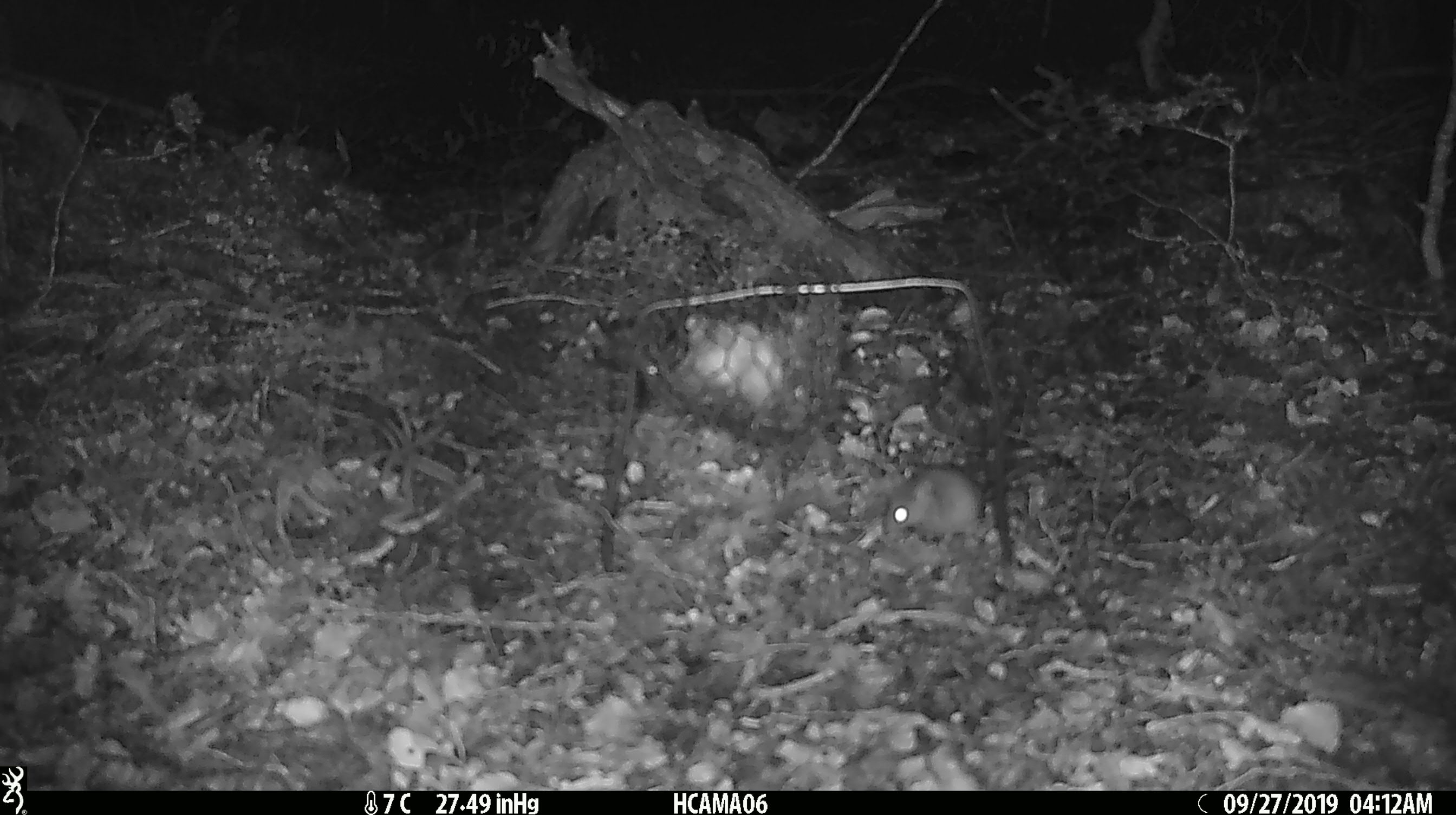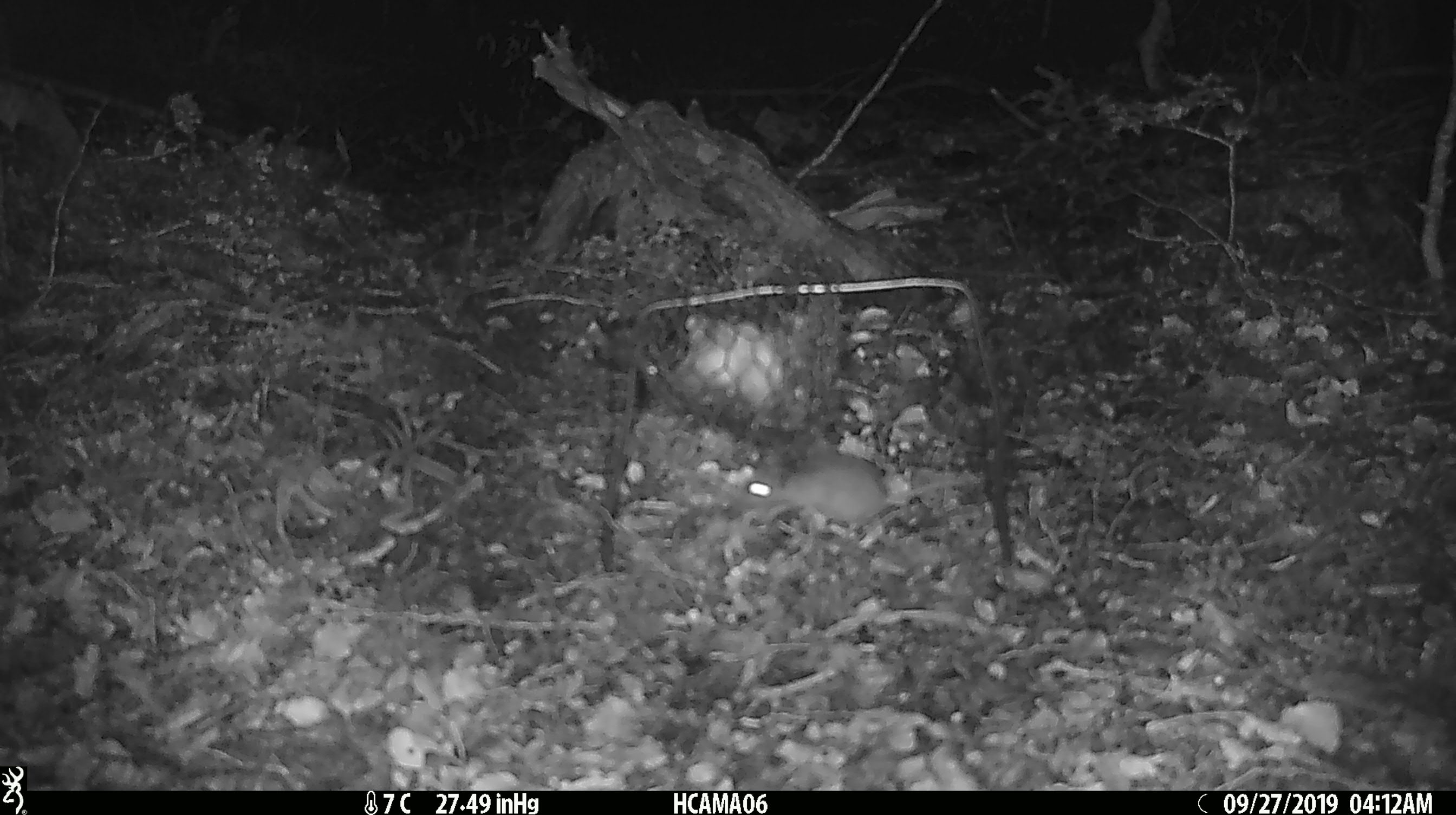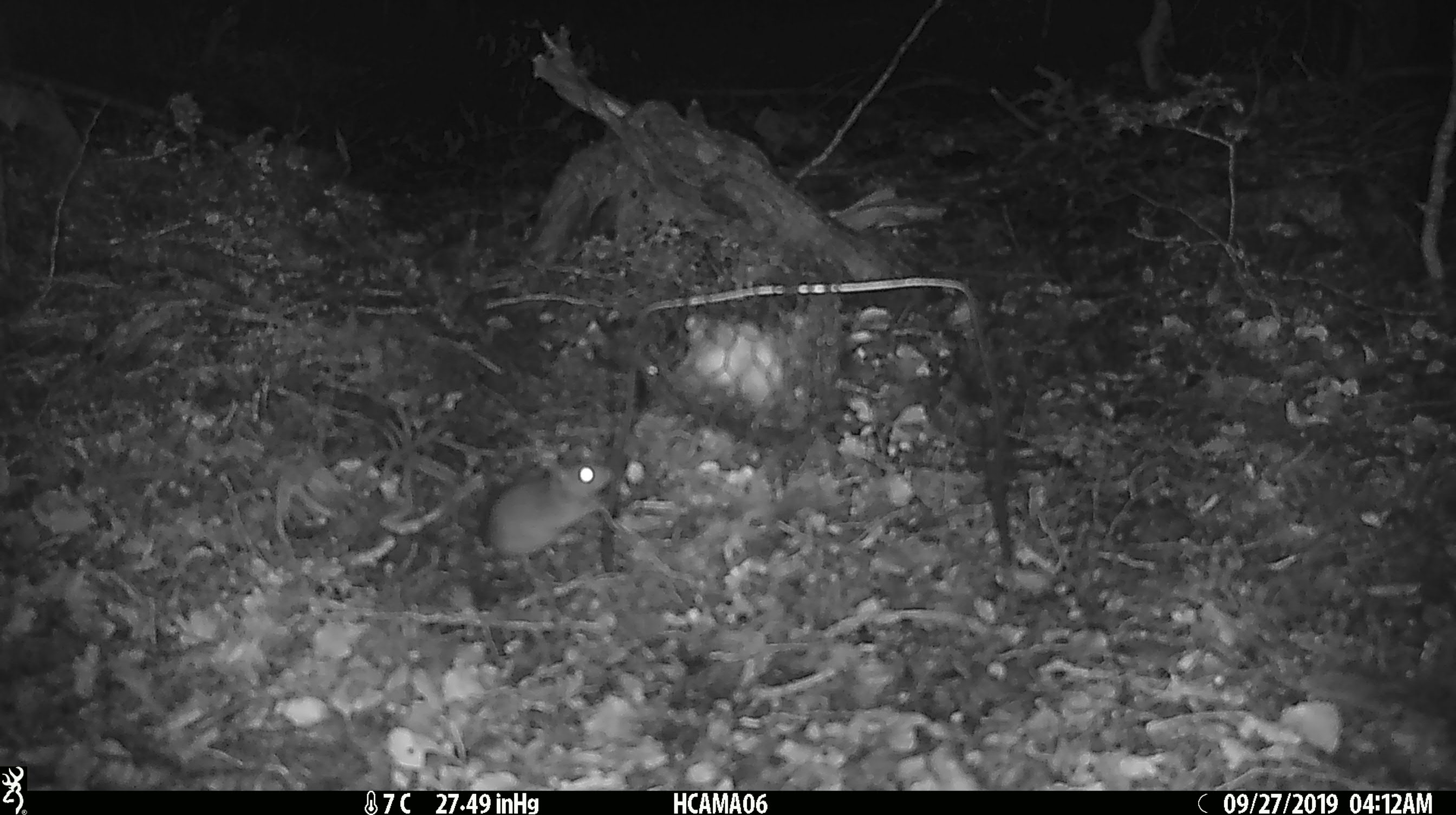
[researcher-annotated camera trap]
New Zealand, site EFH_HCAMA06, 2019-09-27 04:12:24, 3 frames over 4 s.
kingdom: Animalia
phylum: Chordata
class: Mammalia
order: Rodentia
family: Muridae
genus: Mus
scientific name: Mus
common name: mouse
Mouse (Mus).